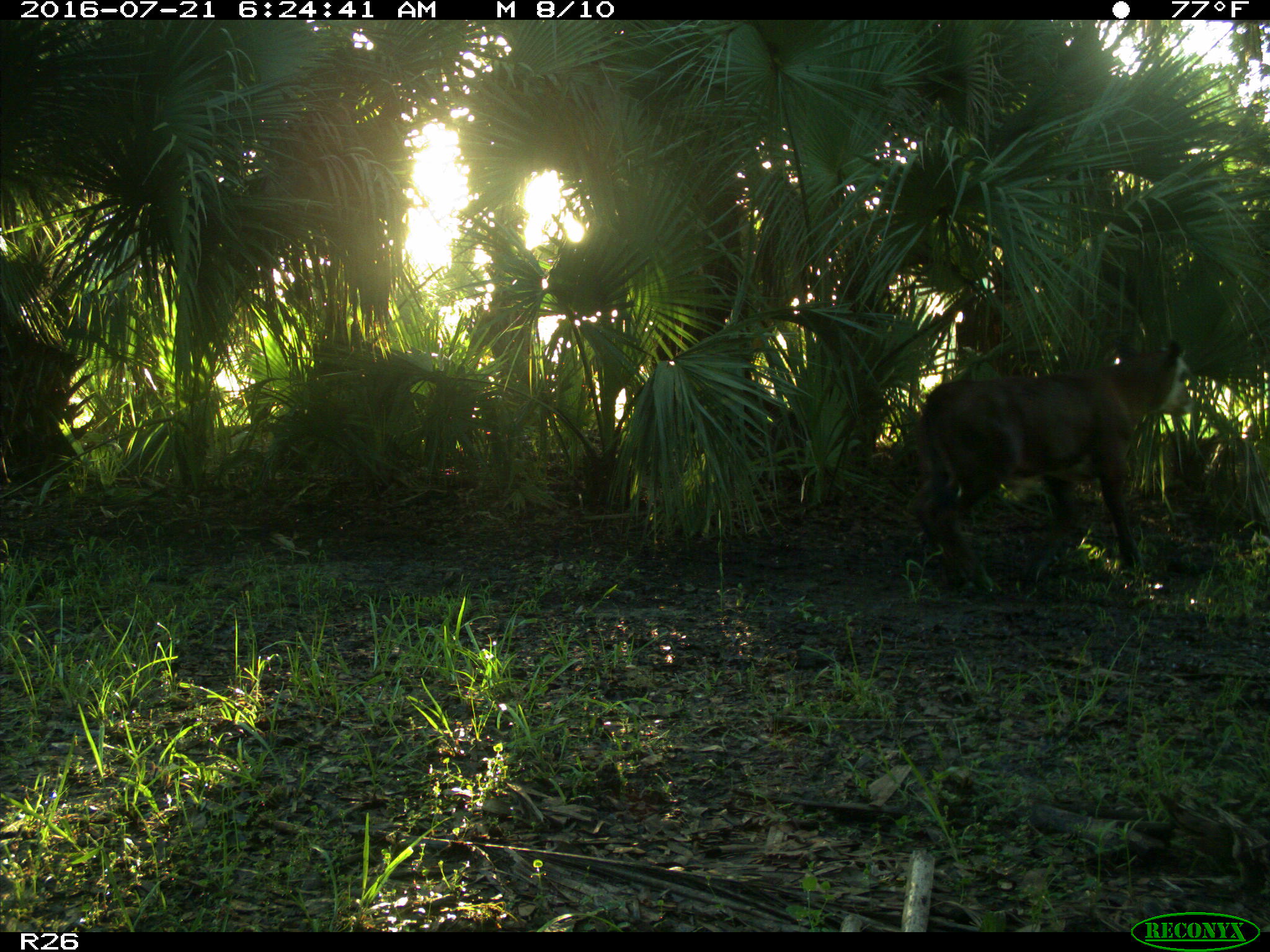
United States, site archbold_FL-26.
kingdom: Animalia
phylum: Chordata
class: Mammalia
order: Artiodactyla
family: Bovidae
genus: Bos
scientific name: Bos taurus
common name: domestic cow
Bos taurus (domestic cow).